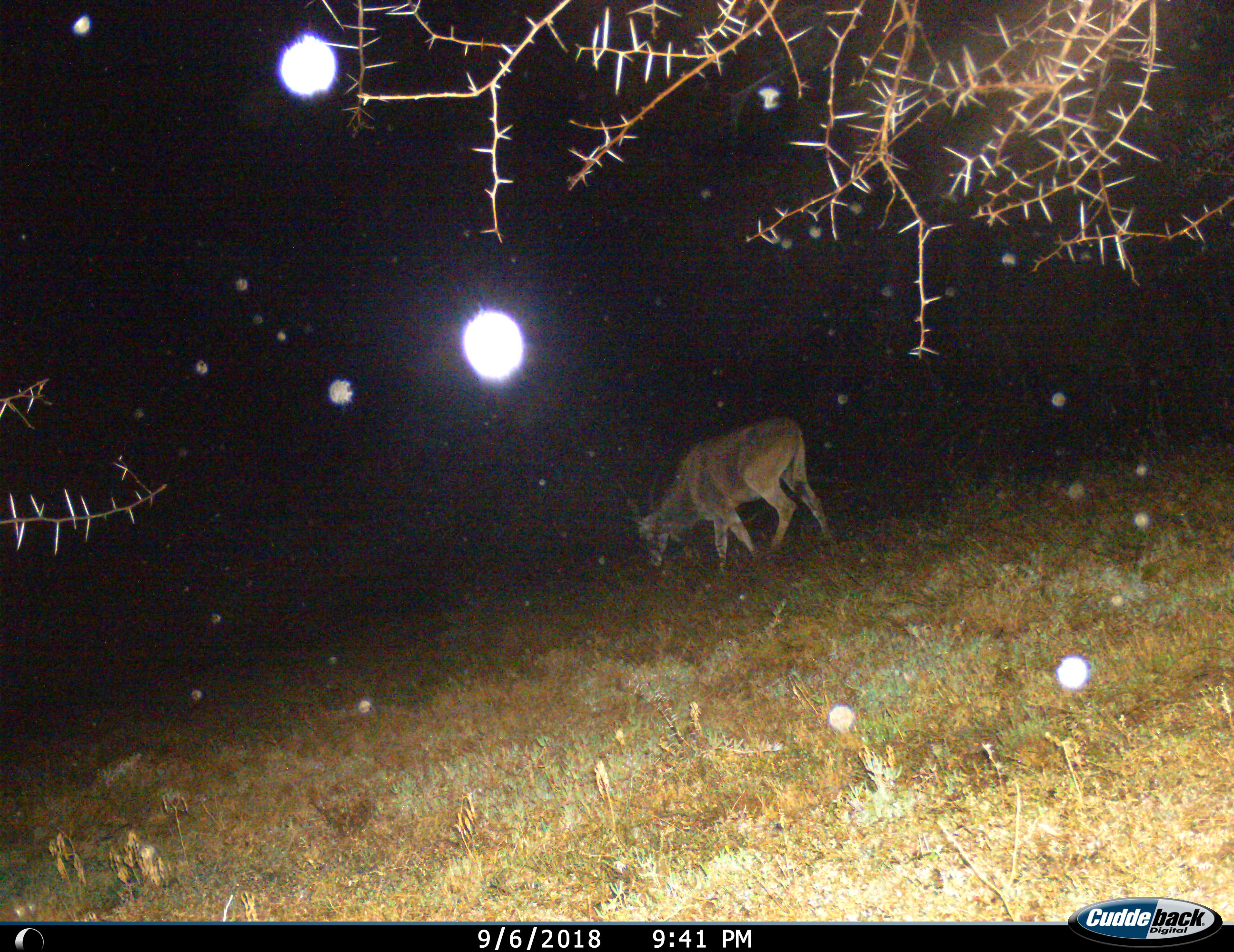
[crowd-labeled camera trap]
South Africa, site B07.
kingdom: Animalia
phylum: Chordata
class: Mammalia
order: Artiodactyla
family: Bovidae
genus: Tragelaphus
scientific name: Tragelaphus oryx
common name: eland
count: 1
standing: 0%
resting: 0%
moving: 62%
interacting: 0%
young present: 0%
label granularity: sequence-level